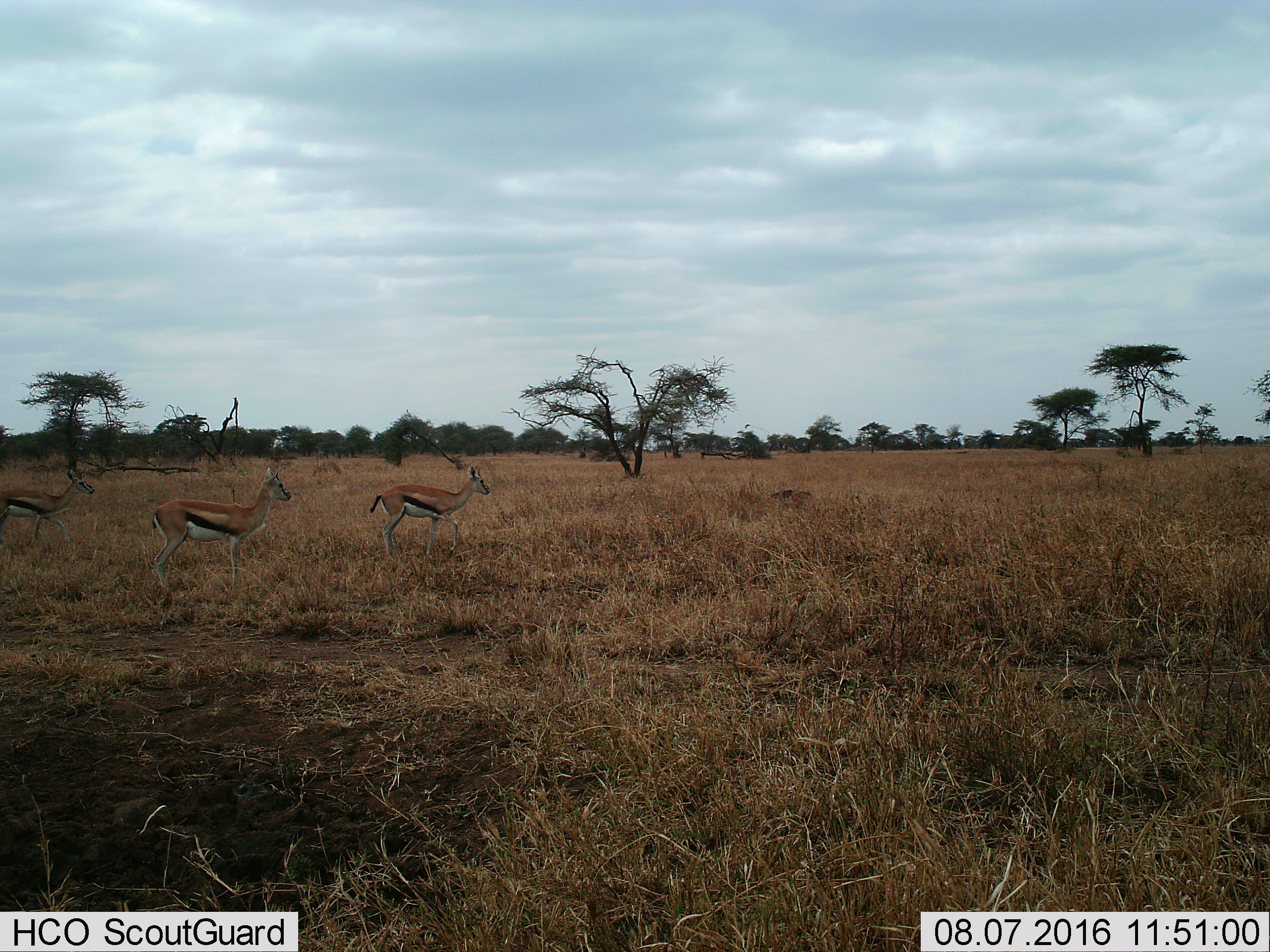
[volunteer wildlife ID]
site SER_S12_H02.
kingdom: Animalia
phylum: Chordata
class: Mammalia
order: Artiodactyla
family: Bovidae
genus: Eudorcas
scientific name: Eudorcas thomsonii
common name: thomson's gazelle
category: gazellethomsons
Gazellethomsons (thomson's gazelle) (Eudorcas thomsonii), count 3. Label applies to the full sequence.